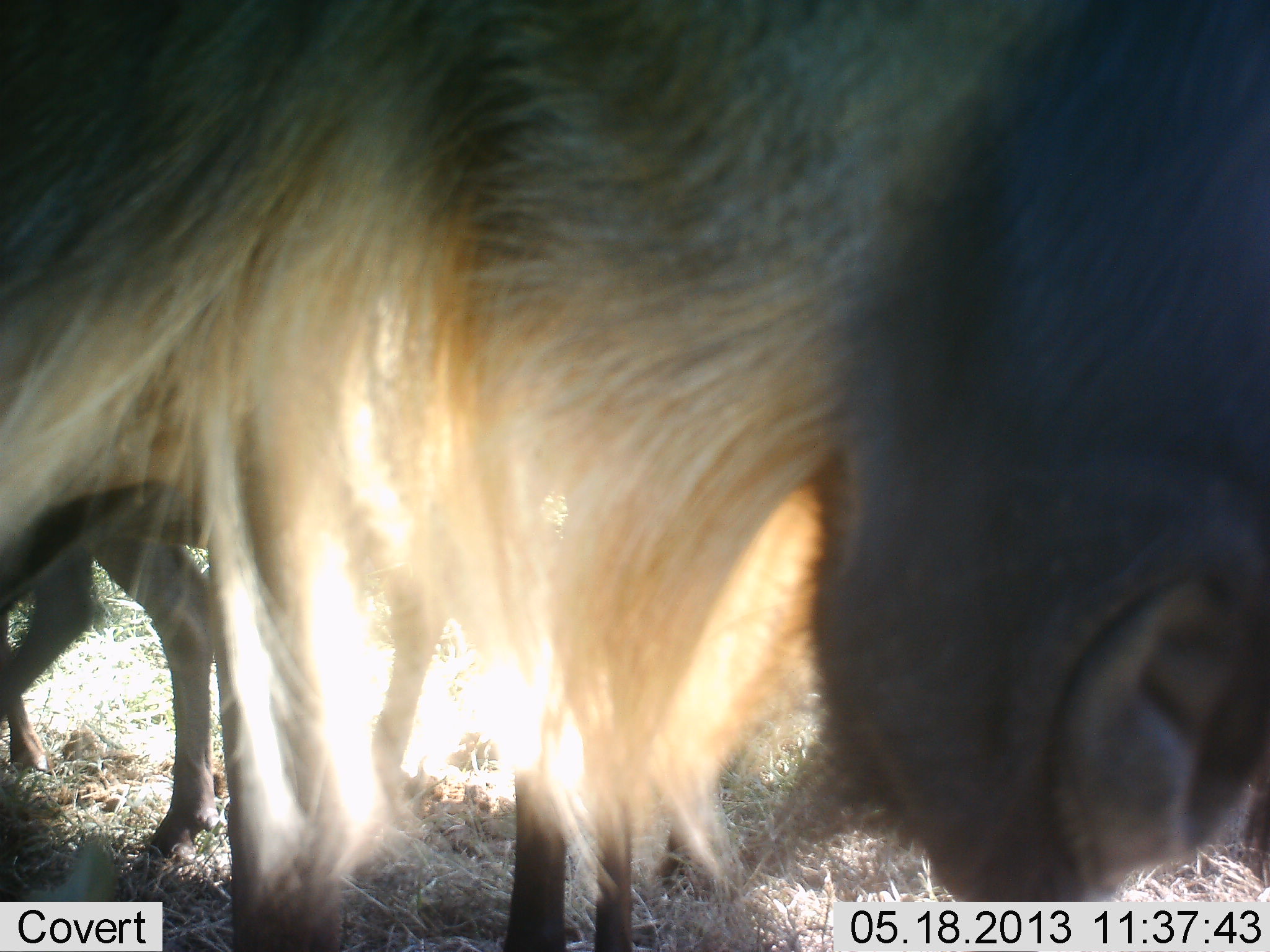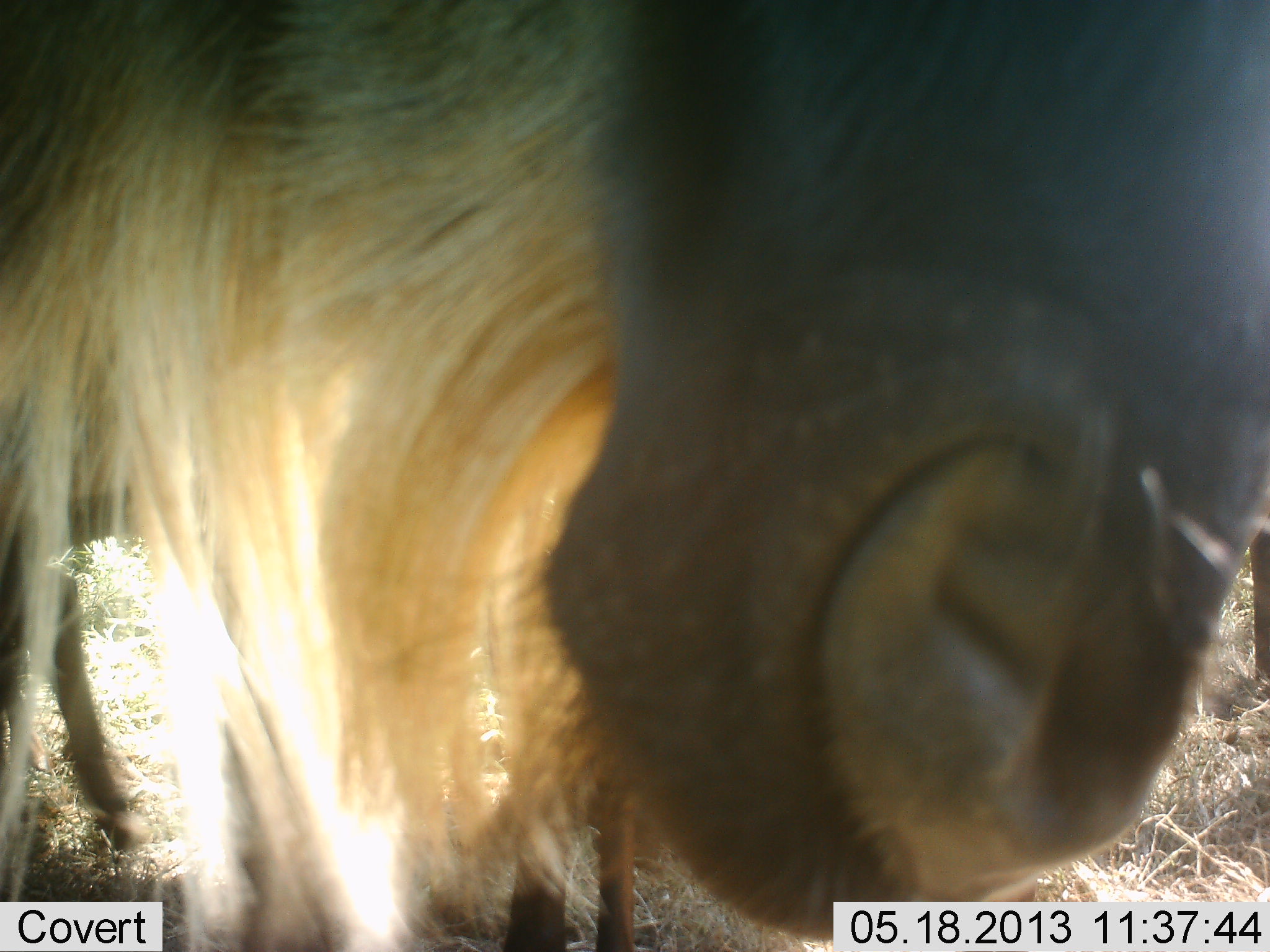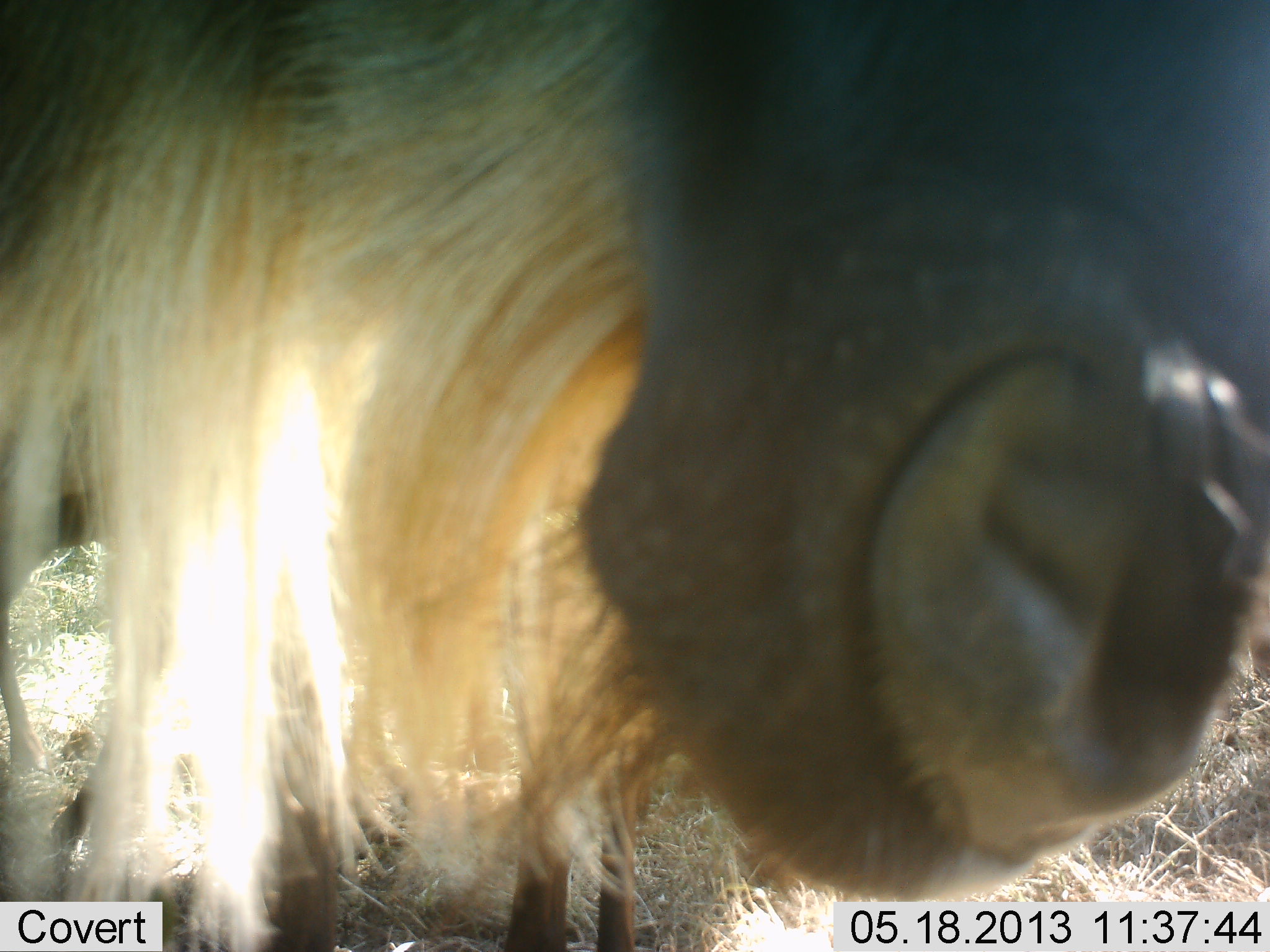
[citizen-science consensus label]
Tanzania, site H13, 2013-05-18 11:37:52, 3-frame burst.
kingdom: Animalia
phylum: Chordata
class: Mammalia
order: Artiodactyla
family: Bovidae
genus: Connochaetes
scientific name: Connochaetes taurinus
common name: blue wildebeest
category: wildebeest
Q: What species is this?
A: Wildebeest (blue wildebeest) (Connochaetes taurinus).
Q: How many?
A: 1.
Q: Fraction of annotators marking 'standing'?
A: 70%.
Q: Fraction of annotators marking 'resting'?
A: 0%.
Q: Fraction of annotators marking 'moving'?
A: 30%.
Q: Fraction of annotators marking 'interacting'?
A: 10%.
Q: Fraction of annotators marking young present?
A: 0%.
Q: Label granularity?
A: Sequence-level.